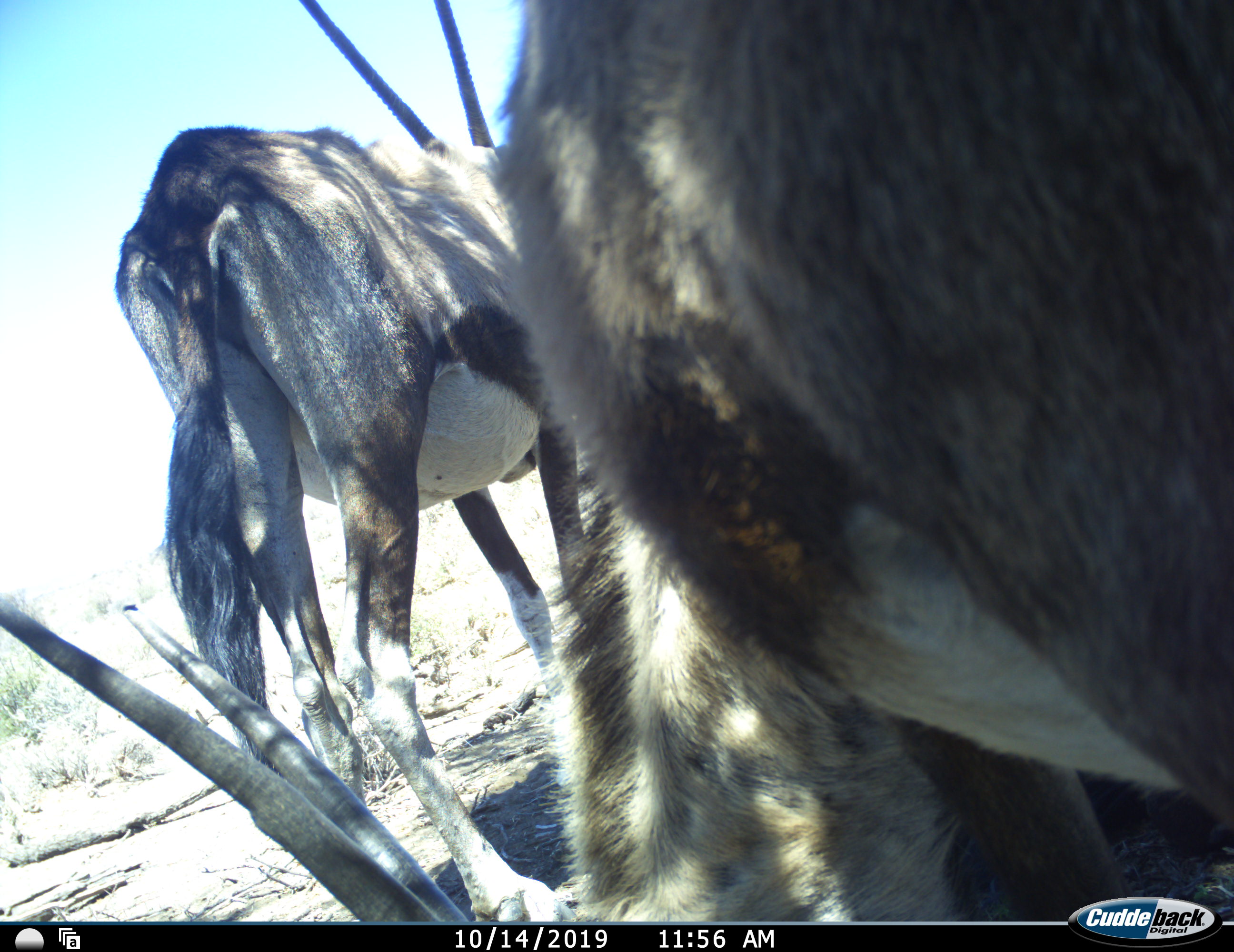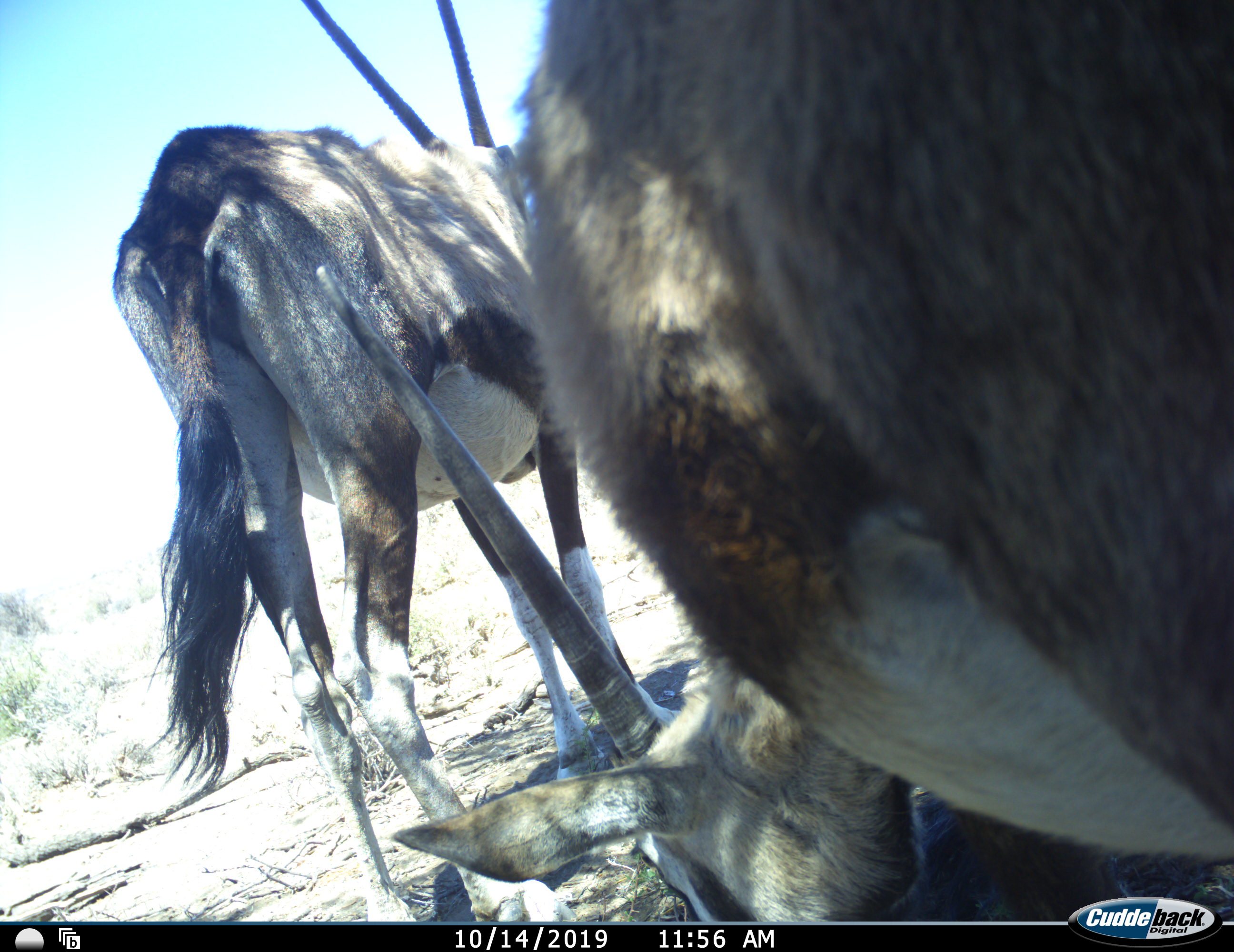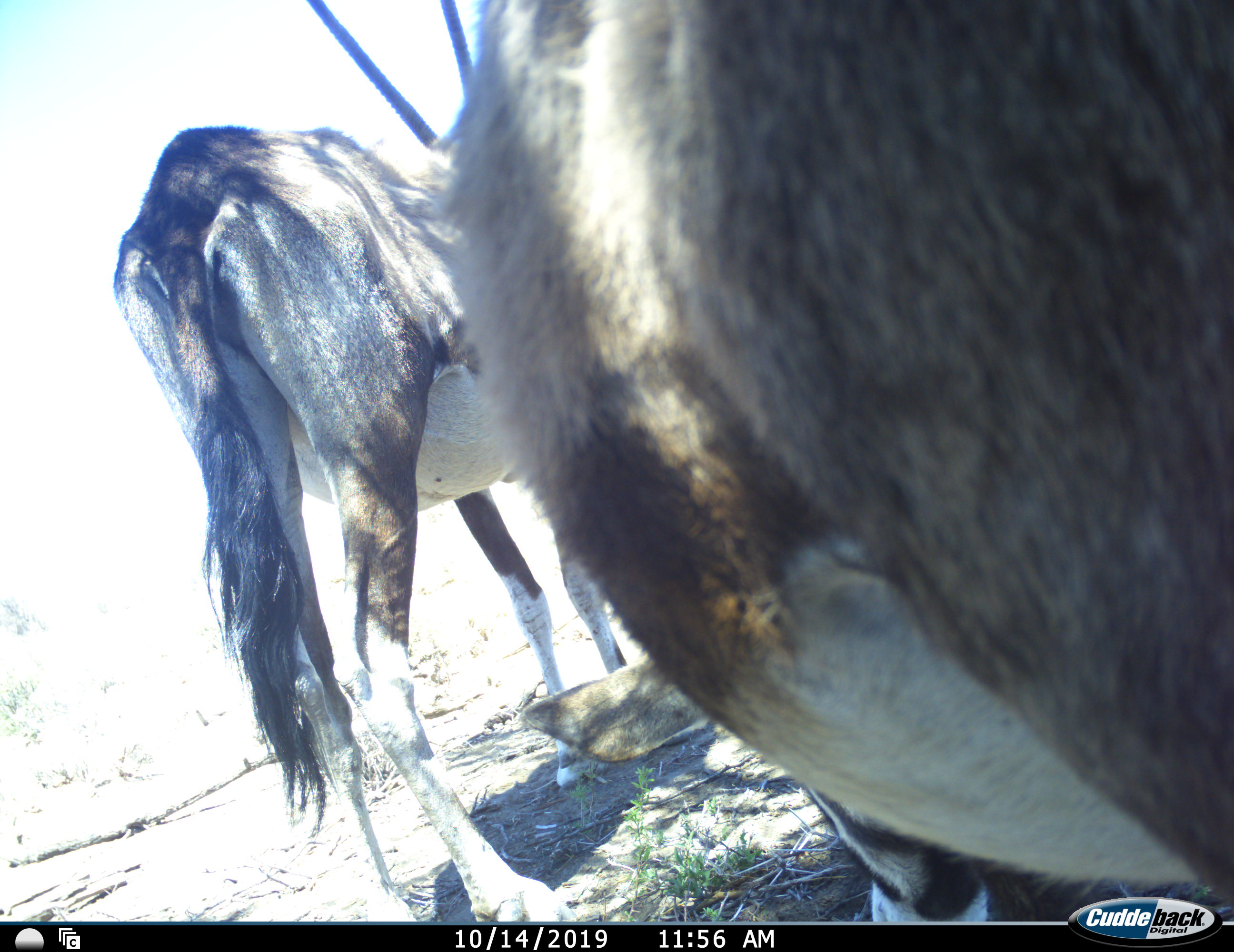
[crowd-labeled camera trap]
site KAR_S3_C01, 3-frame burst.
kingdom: Animalia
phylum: Chordata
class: Mammalia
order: Artiodactyla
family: Bovidae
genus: Oryx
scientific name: Oryx gazella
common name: gemsbok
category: oryx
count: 2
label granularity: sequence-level